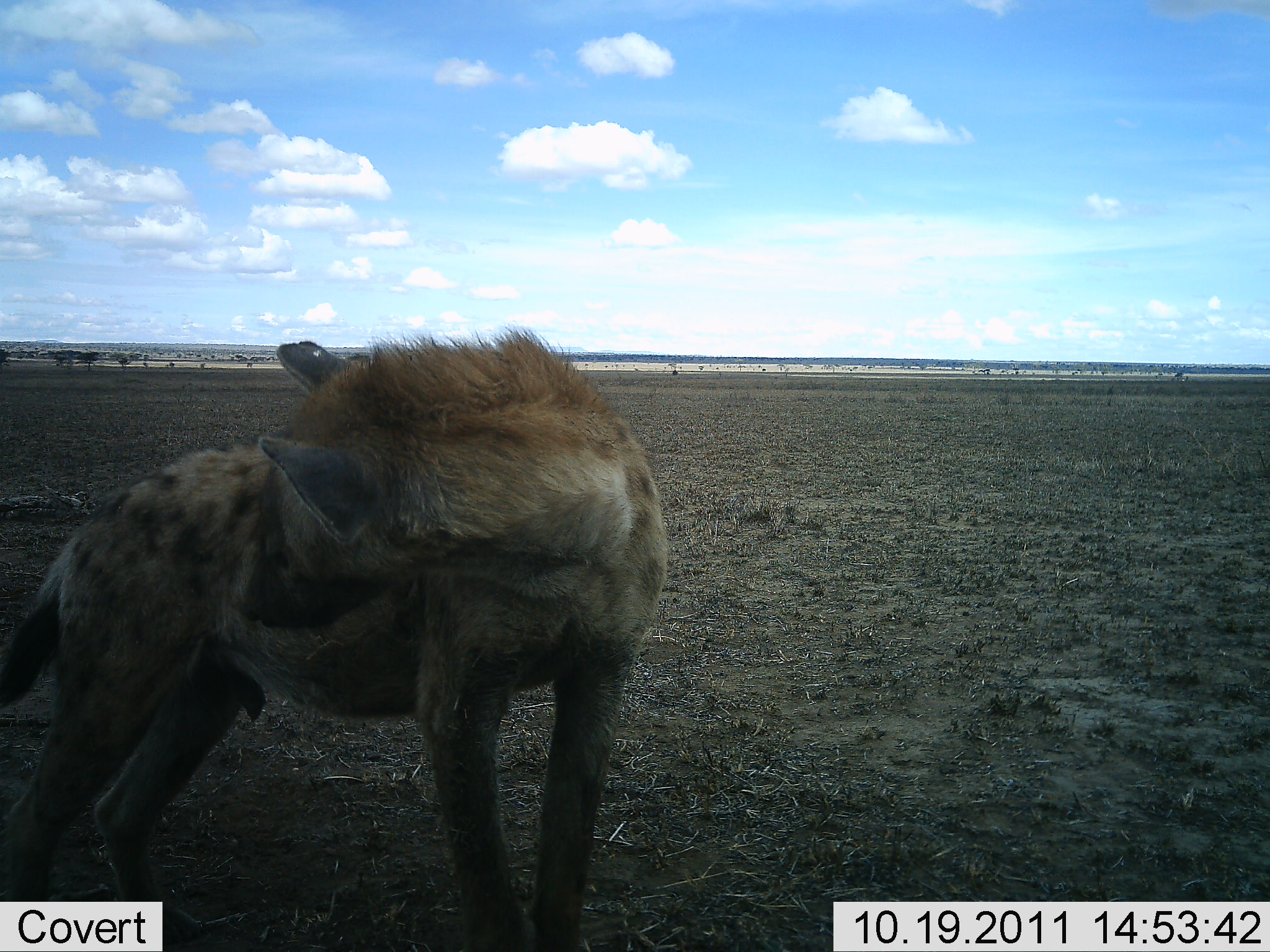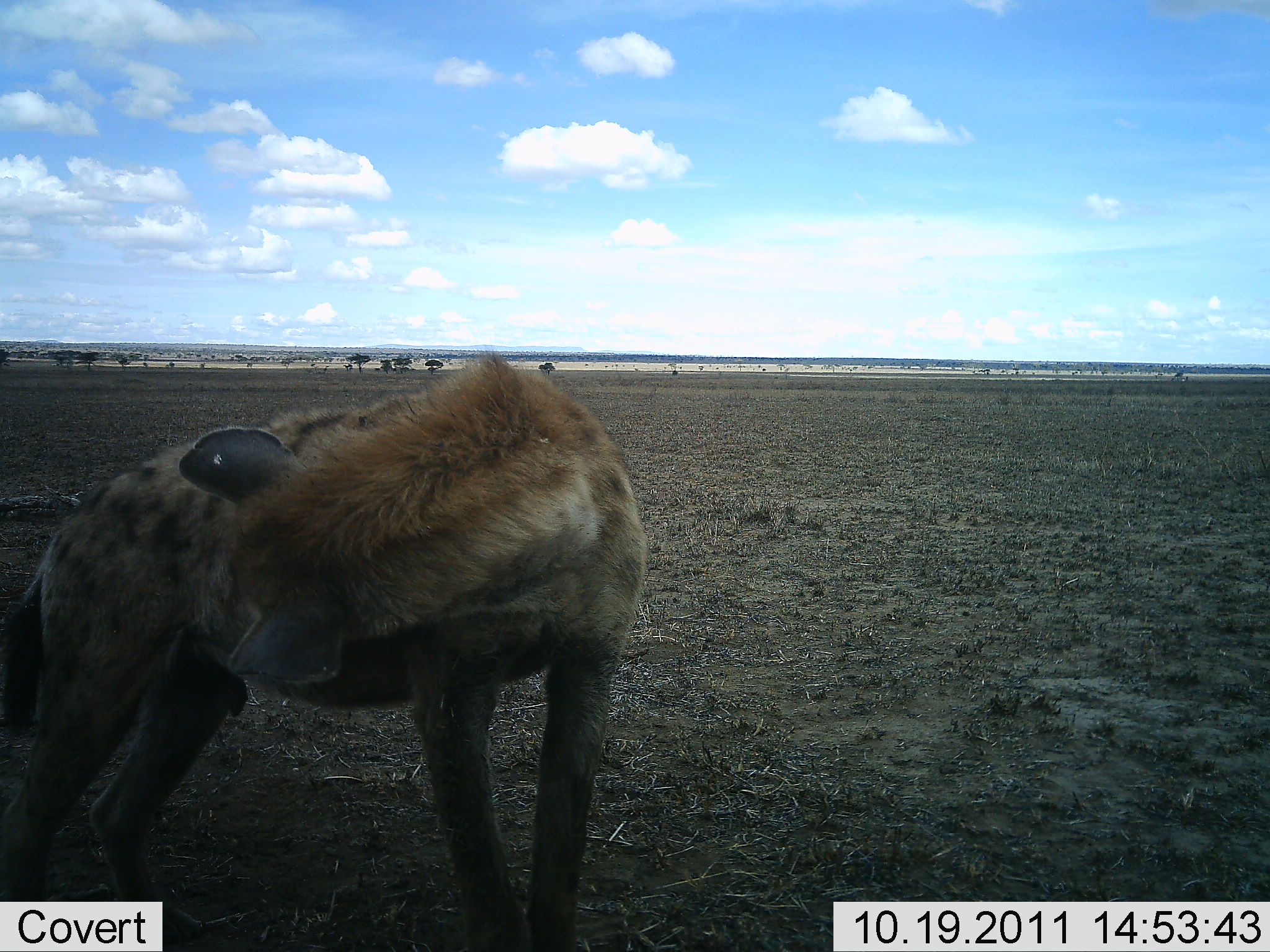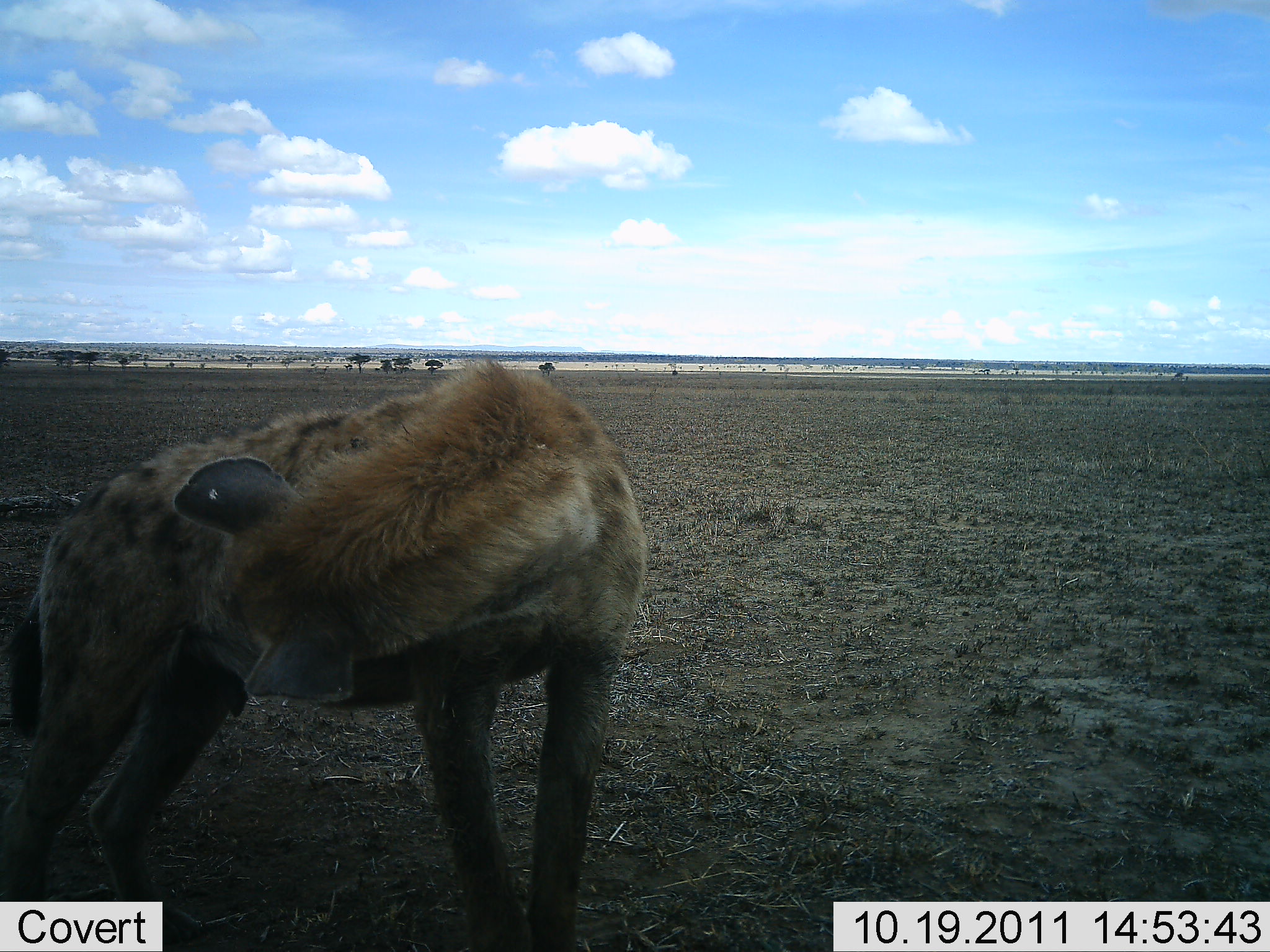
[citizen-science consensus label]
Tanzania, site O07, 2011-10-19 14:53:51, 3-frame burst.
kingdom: Animalia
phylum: Chordata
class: Mammalia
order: Carnivora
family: Hyaenidae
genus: Crocuta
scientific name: Crocuta crocuta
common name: spotted hyena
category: hyenaspotted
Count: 1.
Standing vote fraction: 92%.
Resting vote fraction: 0%.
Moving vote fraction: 0%.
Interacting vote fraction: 8%.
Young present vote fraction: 0%.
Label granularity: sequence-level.